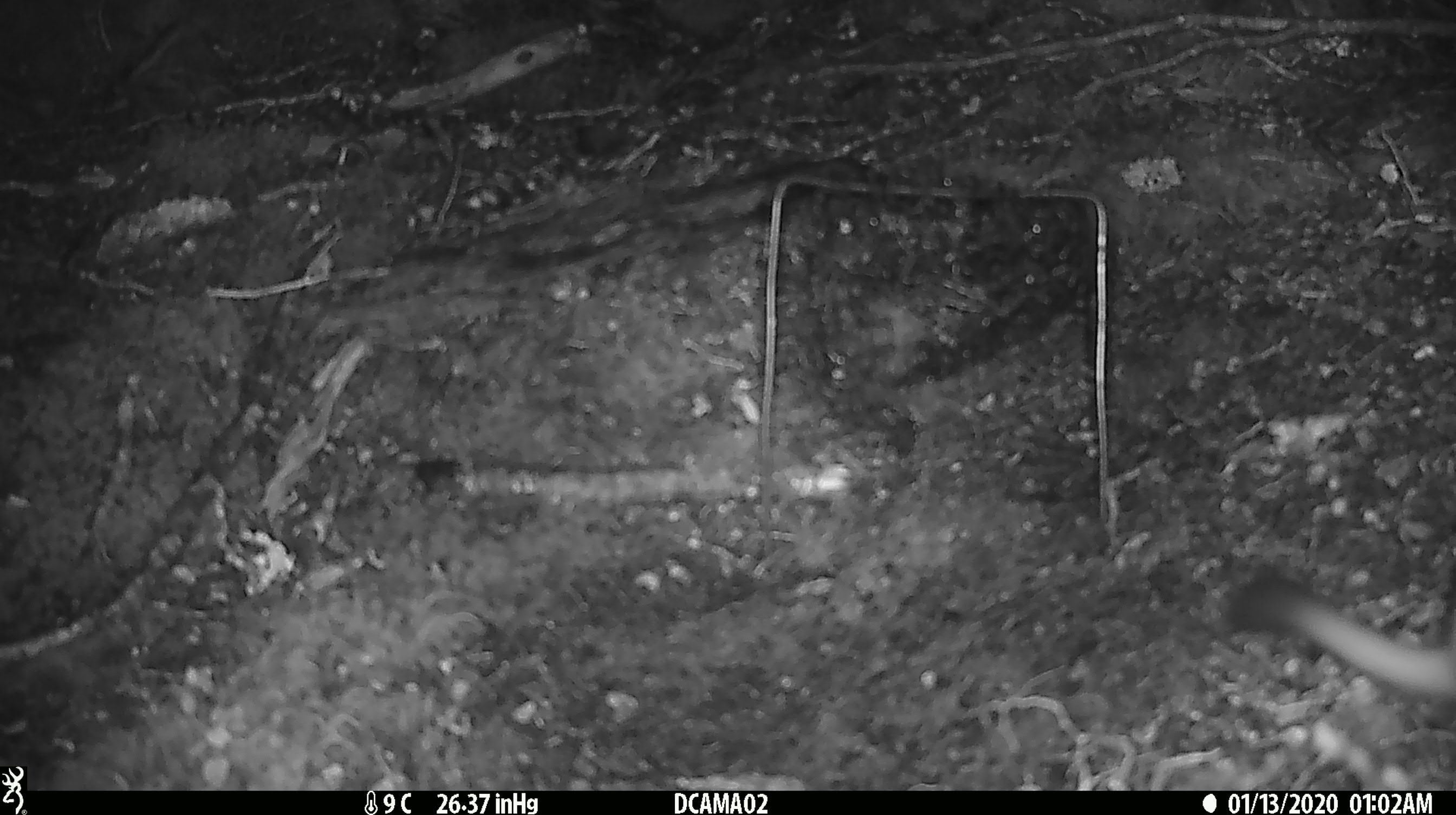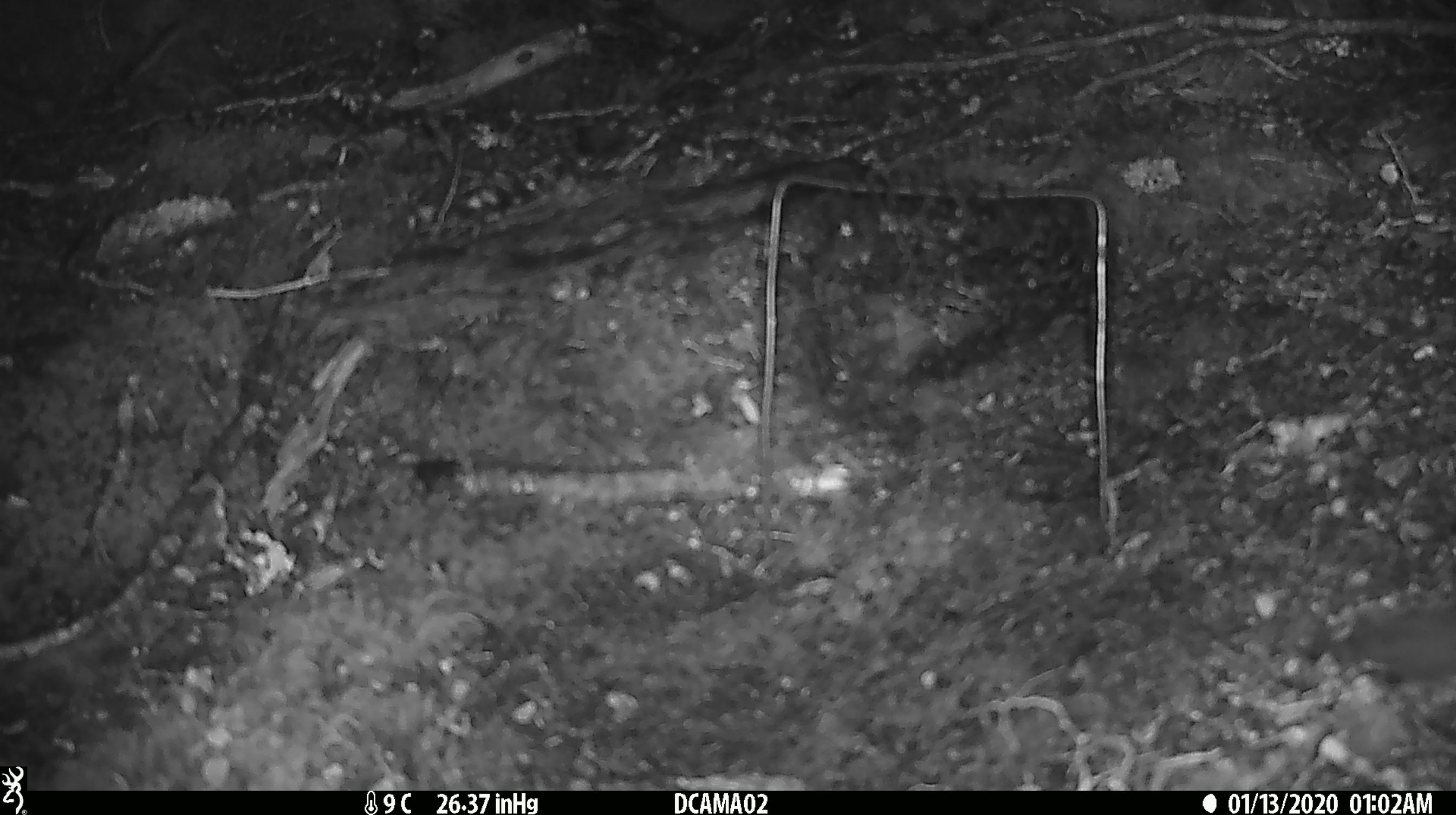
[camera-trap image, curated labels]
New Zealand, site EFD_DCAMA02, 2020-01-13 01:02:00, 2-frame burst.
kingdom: Animalia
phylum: Chordata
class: Mammalia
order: Carnivora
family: Mustelidae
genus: Mustela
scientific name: Mustela erminea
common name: stoat